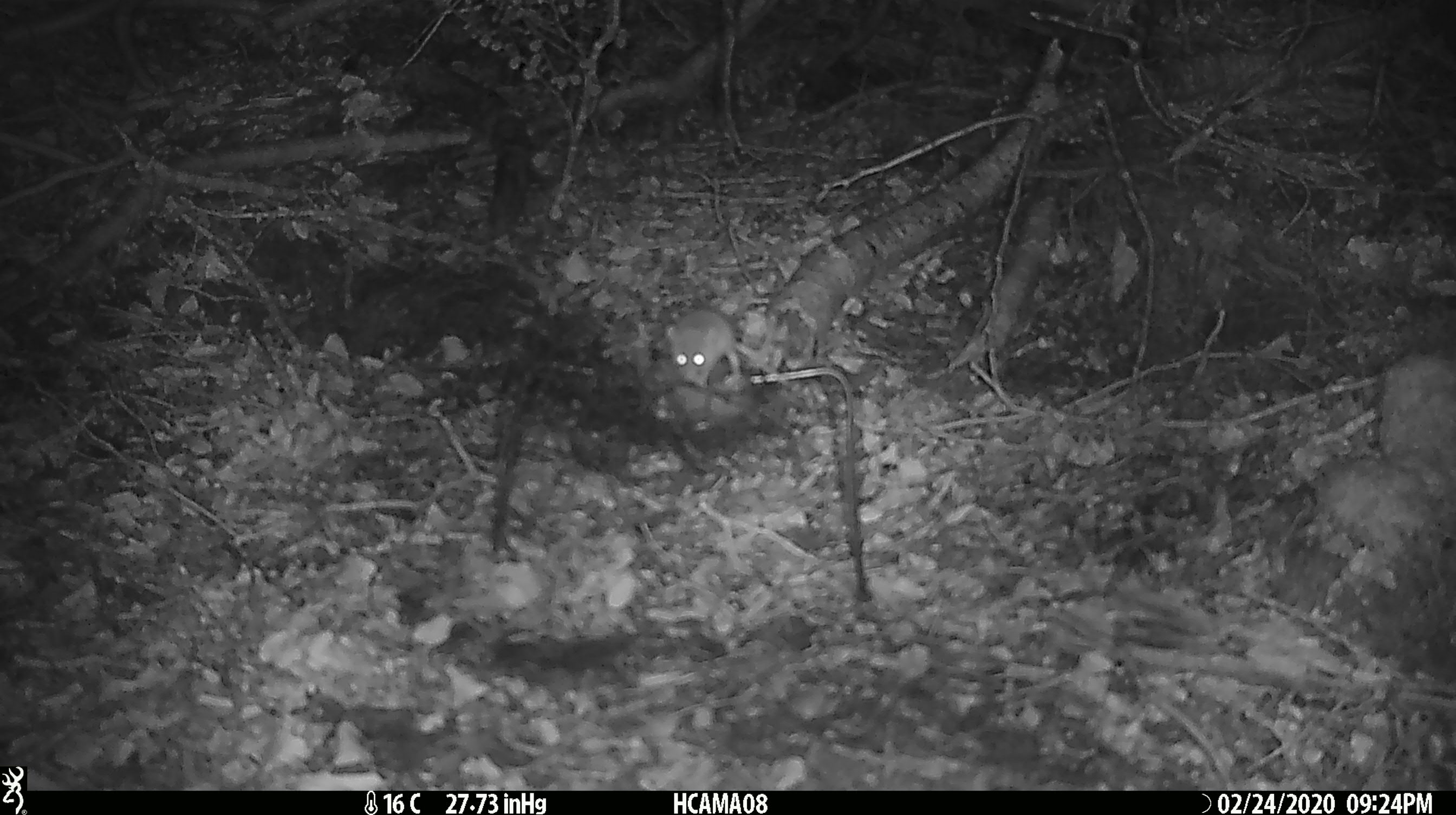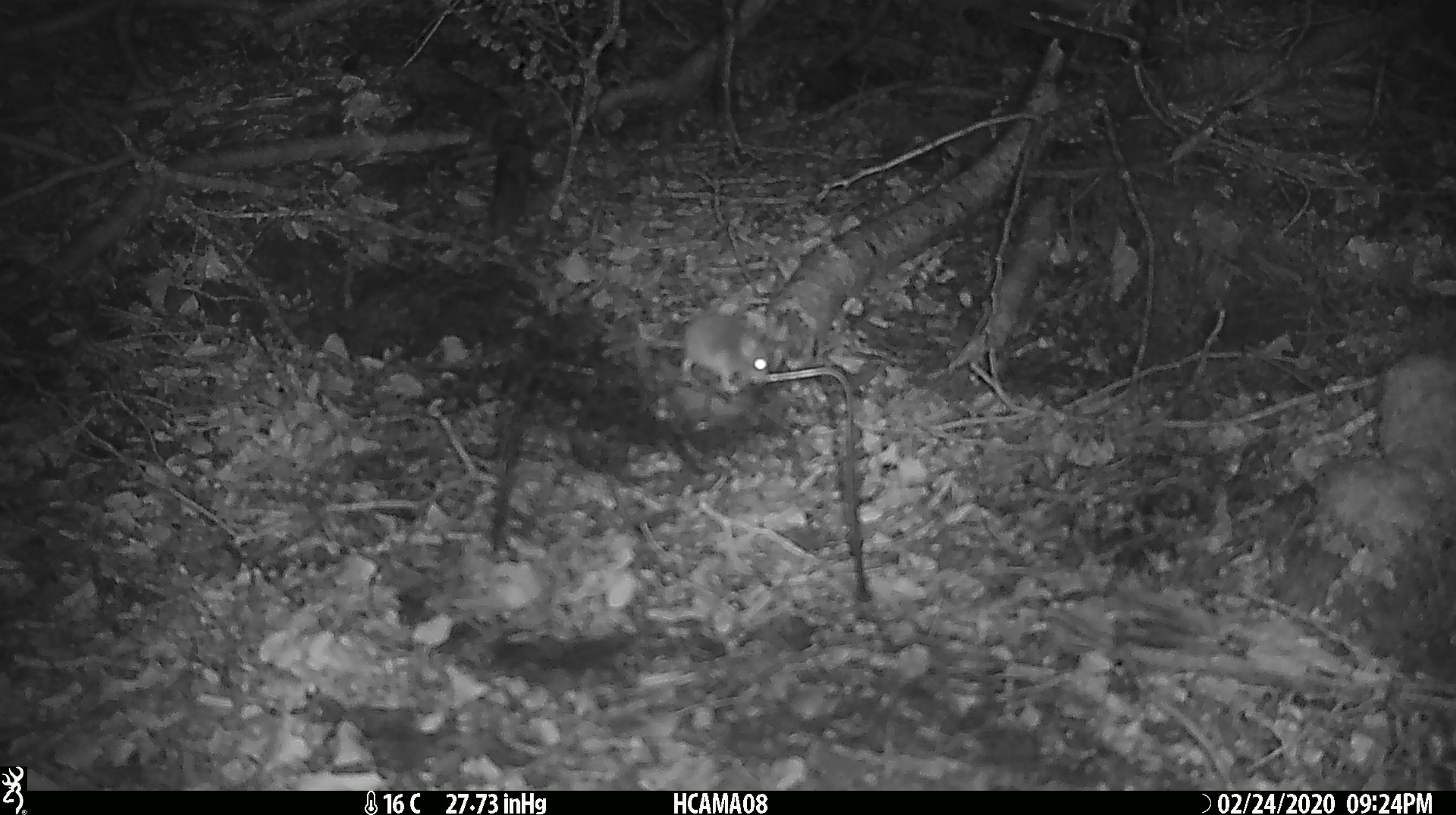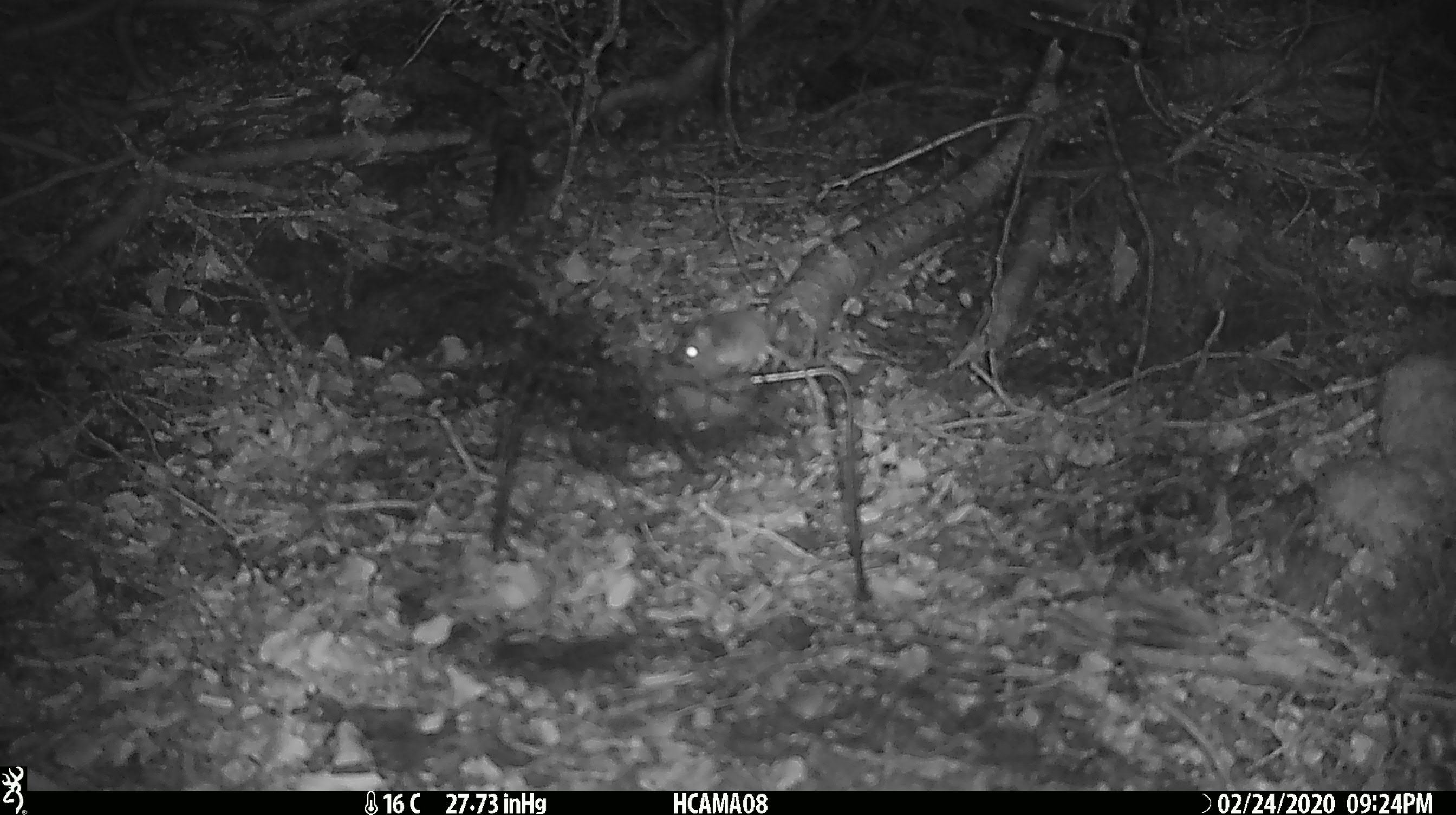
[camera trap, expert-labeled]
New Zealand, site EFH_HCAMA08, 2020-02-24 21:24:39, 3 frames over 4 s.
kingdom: Animalia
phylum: Chordata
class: Mammalia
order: Rodentia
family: Muridae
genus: Mus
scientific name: Mus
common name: mouse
Mouse (Mus).